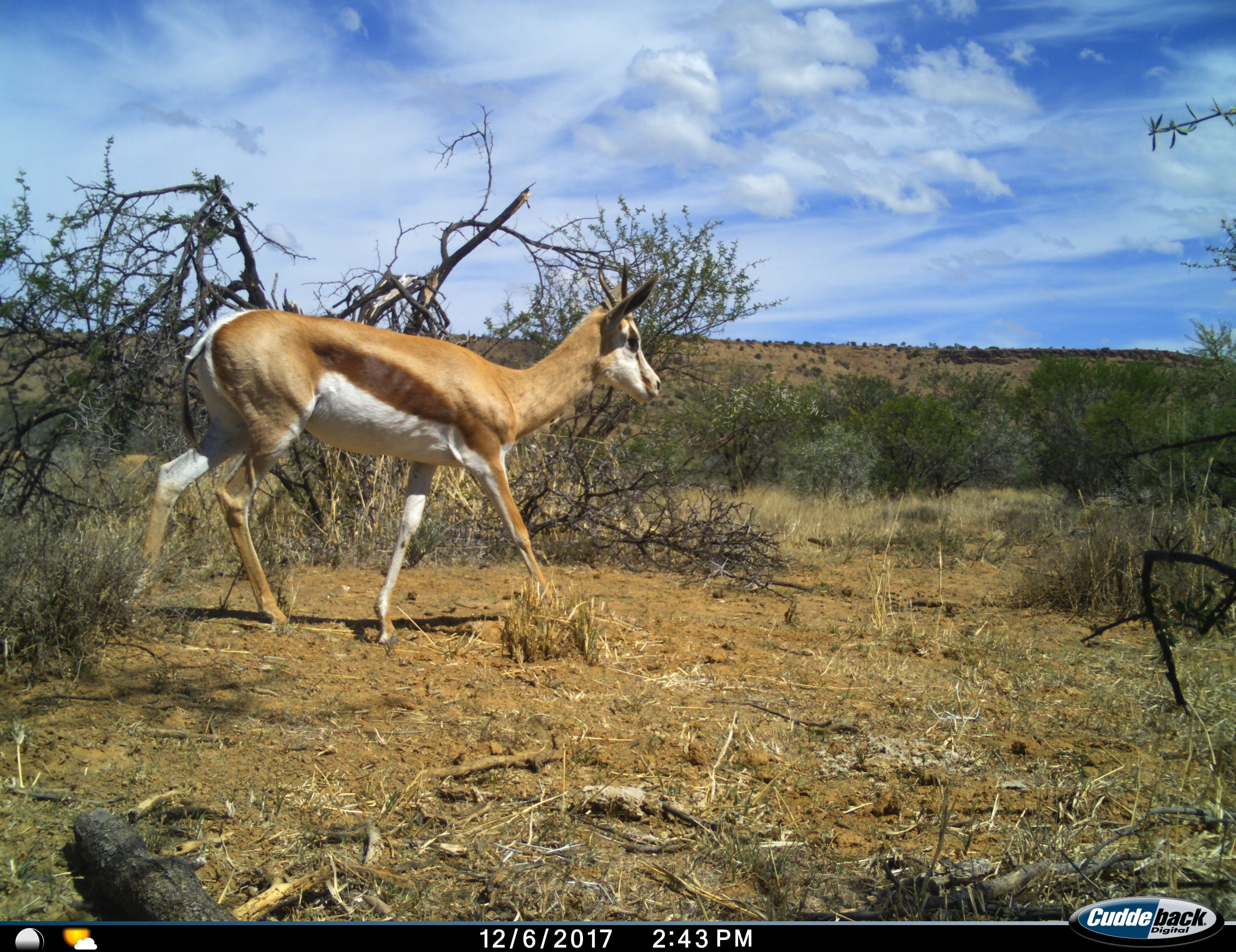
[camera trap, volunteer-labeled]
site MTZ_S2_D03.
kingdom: Animalia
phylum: Chordata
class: Mammalia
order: Artiodactyla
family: Bovidae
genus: Antidorcas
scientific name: Antidorcas marsupialis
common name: springbok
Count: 1.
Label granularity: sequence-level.